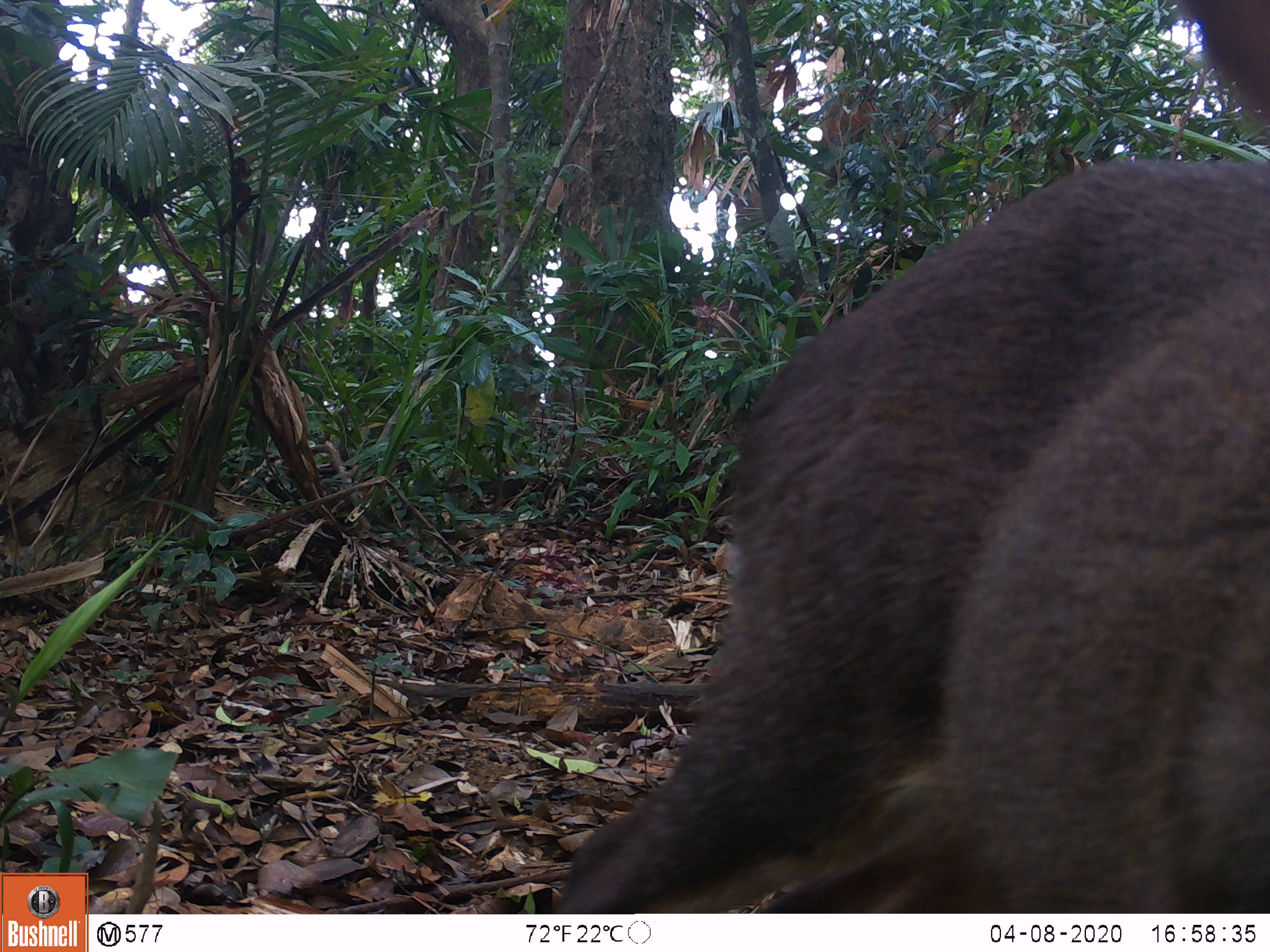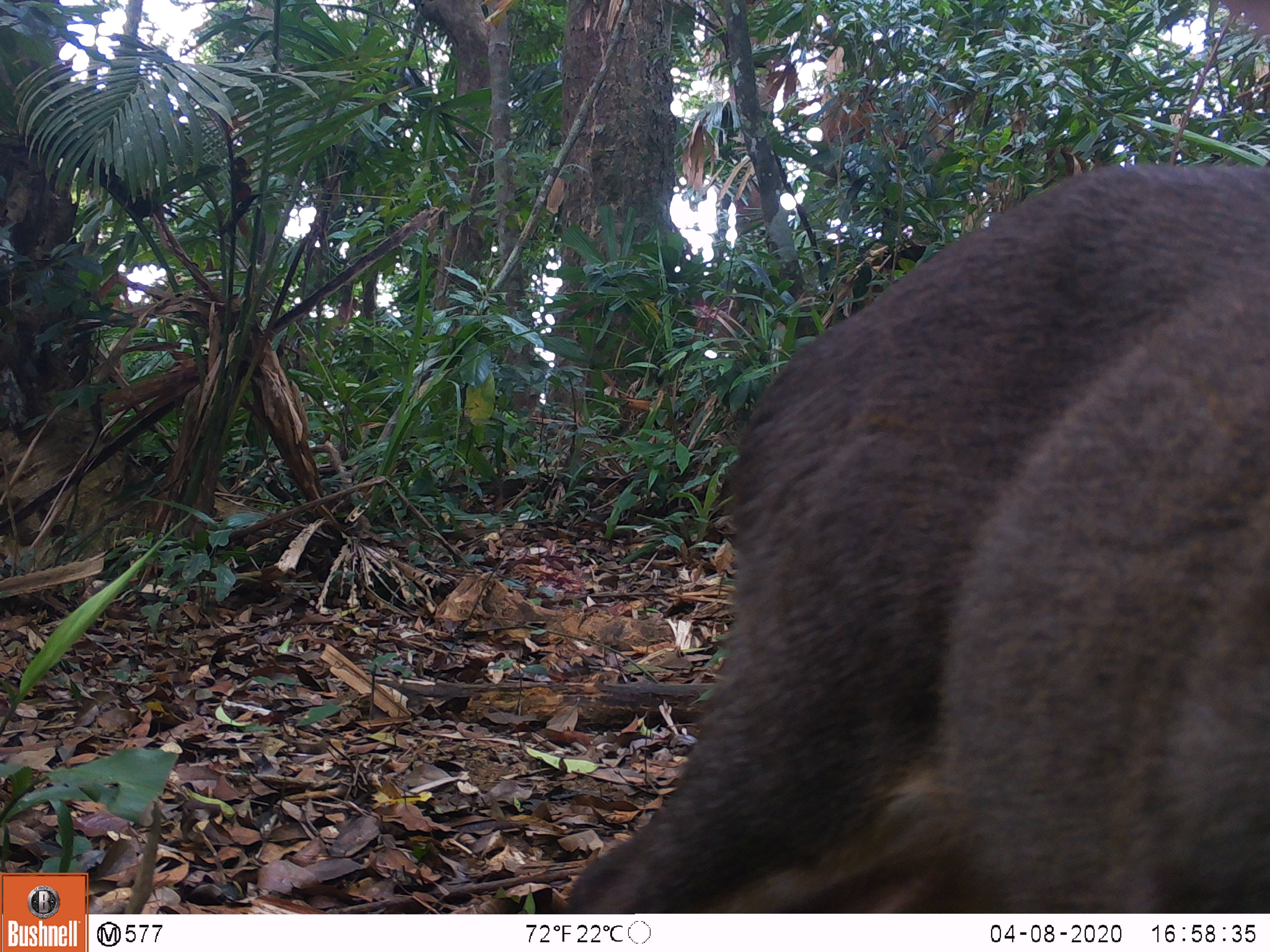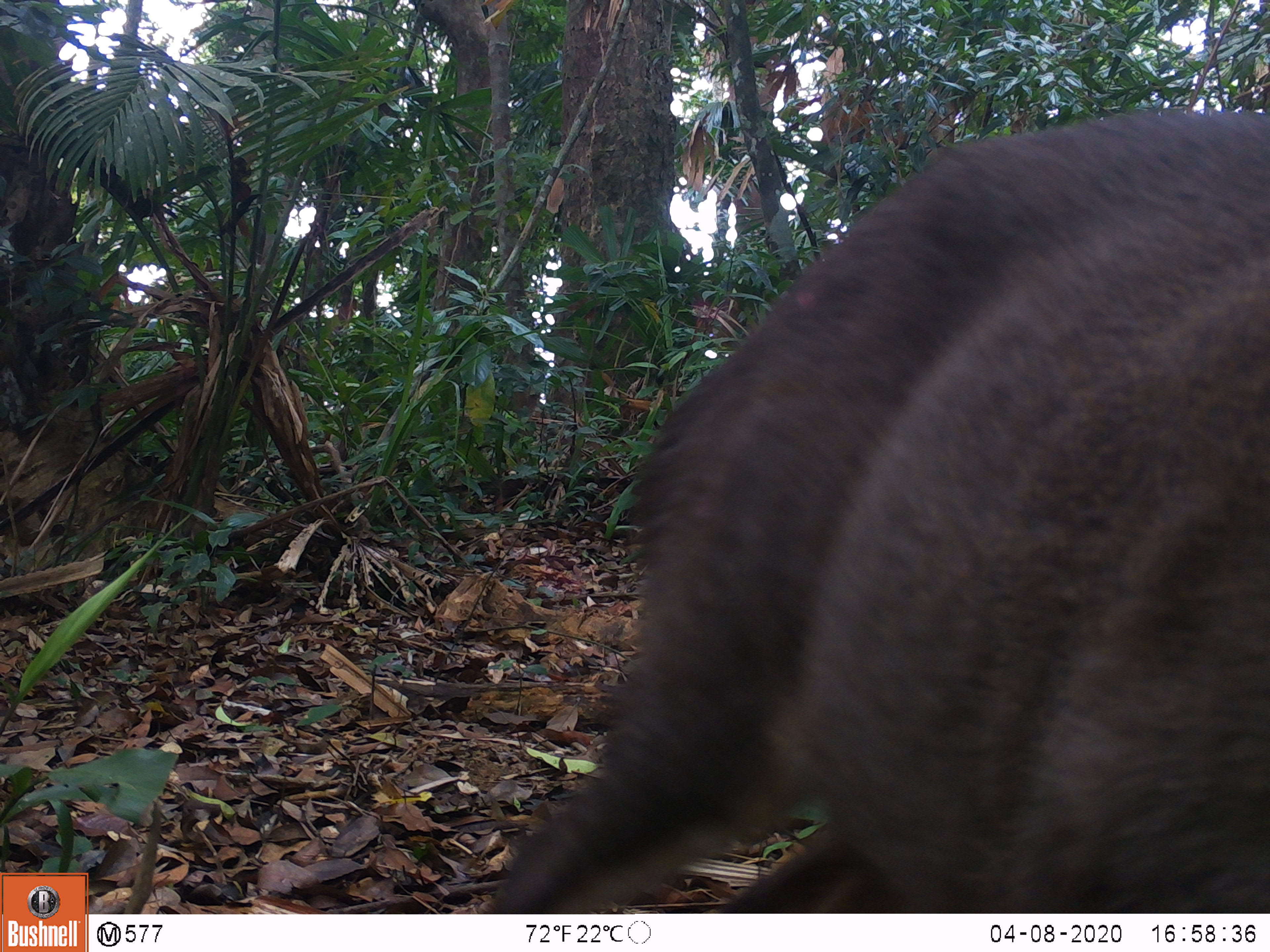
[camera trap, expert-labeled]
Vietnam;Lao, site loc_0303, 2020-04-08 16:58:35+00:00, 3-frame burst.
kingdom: Animalia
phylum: Chordata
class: Mammalia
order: Artiodactyla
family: Cervidae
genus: Muntiacus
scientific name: Muntiacus rooseveltorum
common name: roosevelt's muntjac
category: roosevelts muntjac group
Roosevelts muntjac group (roosevelt's muntjac) (Muntiacus rooseveltorum). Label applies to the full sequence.